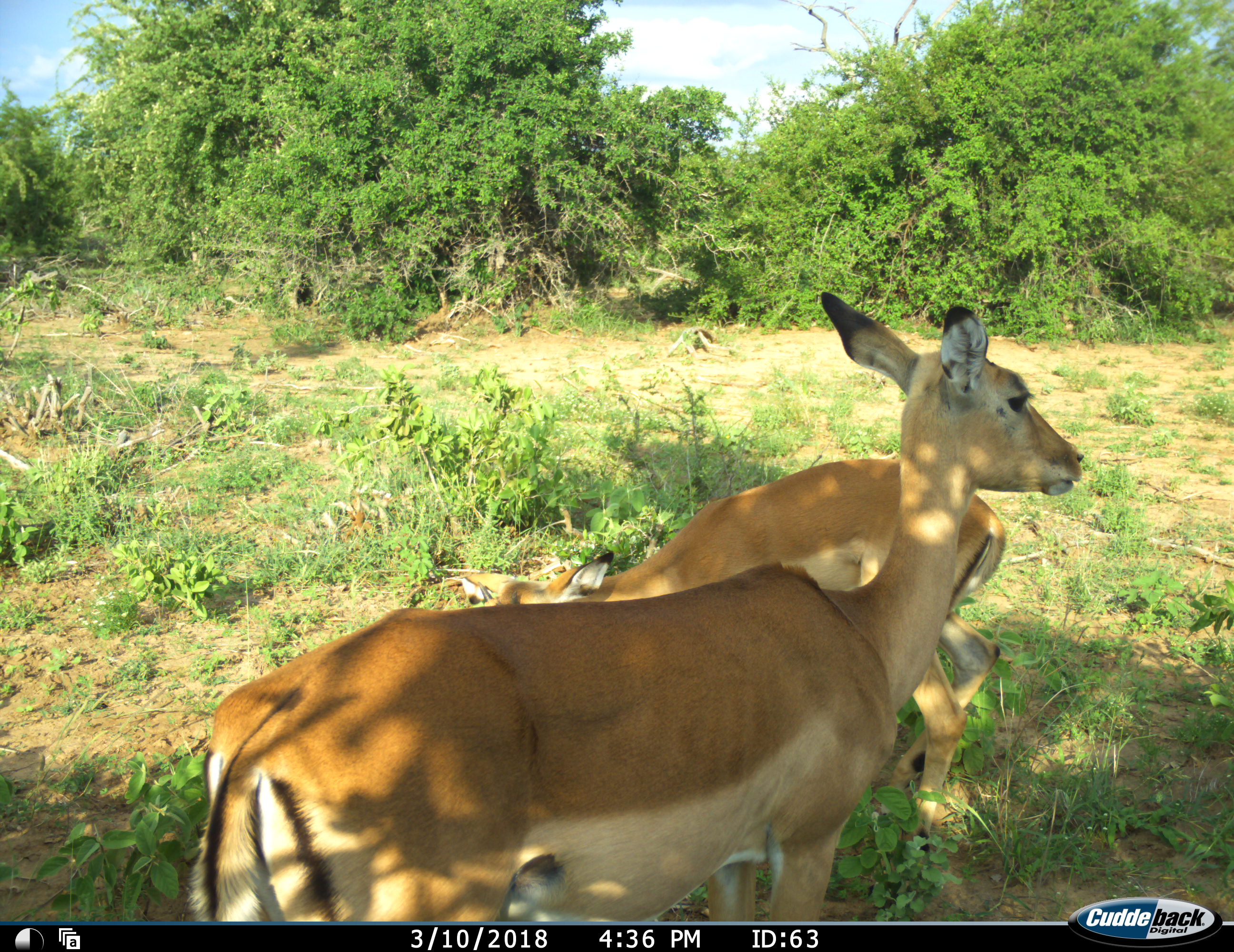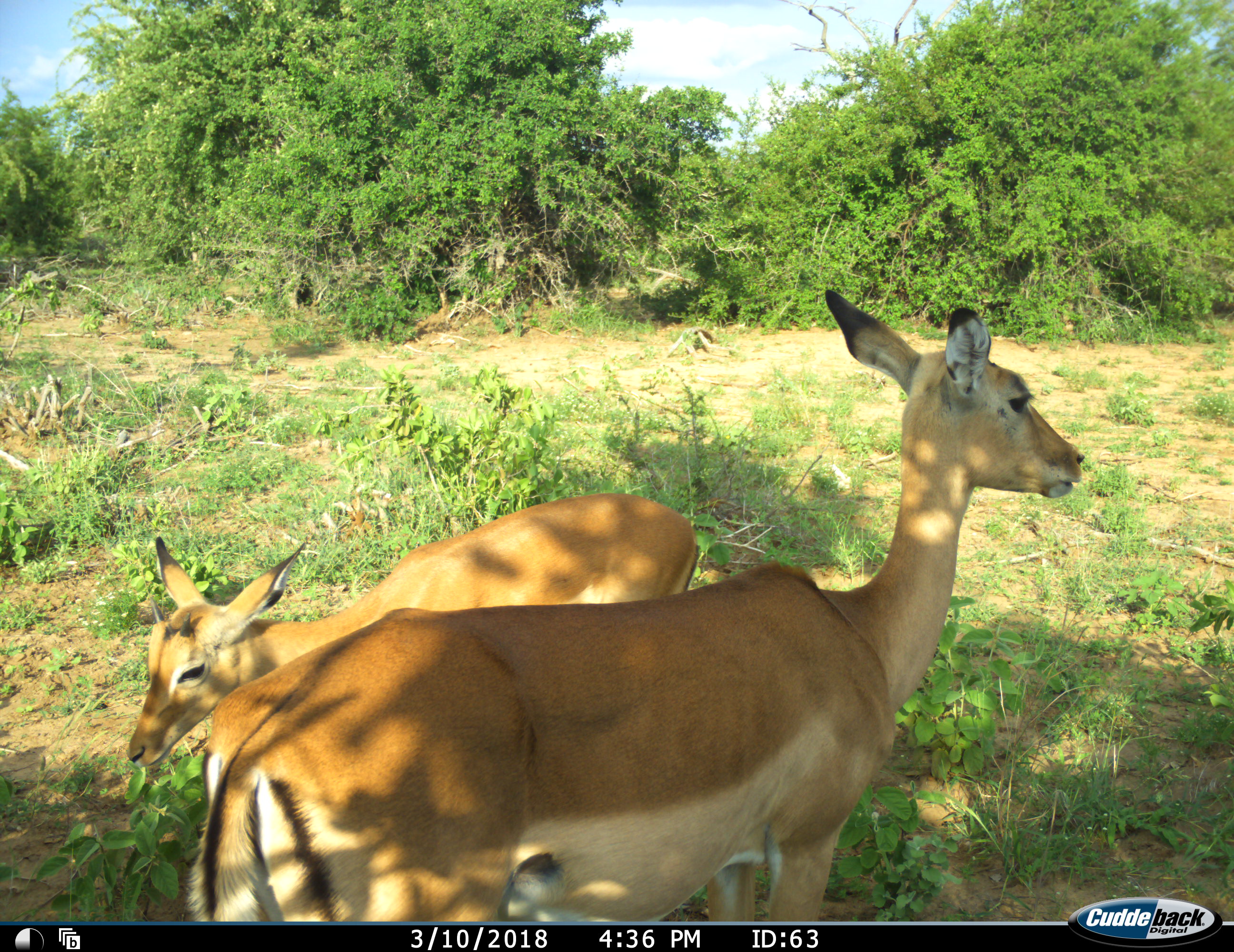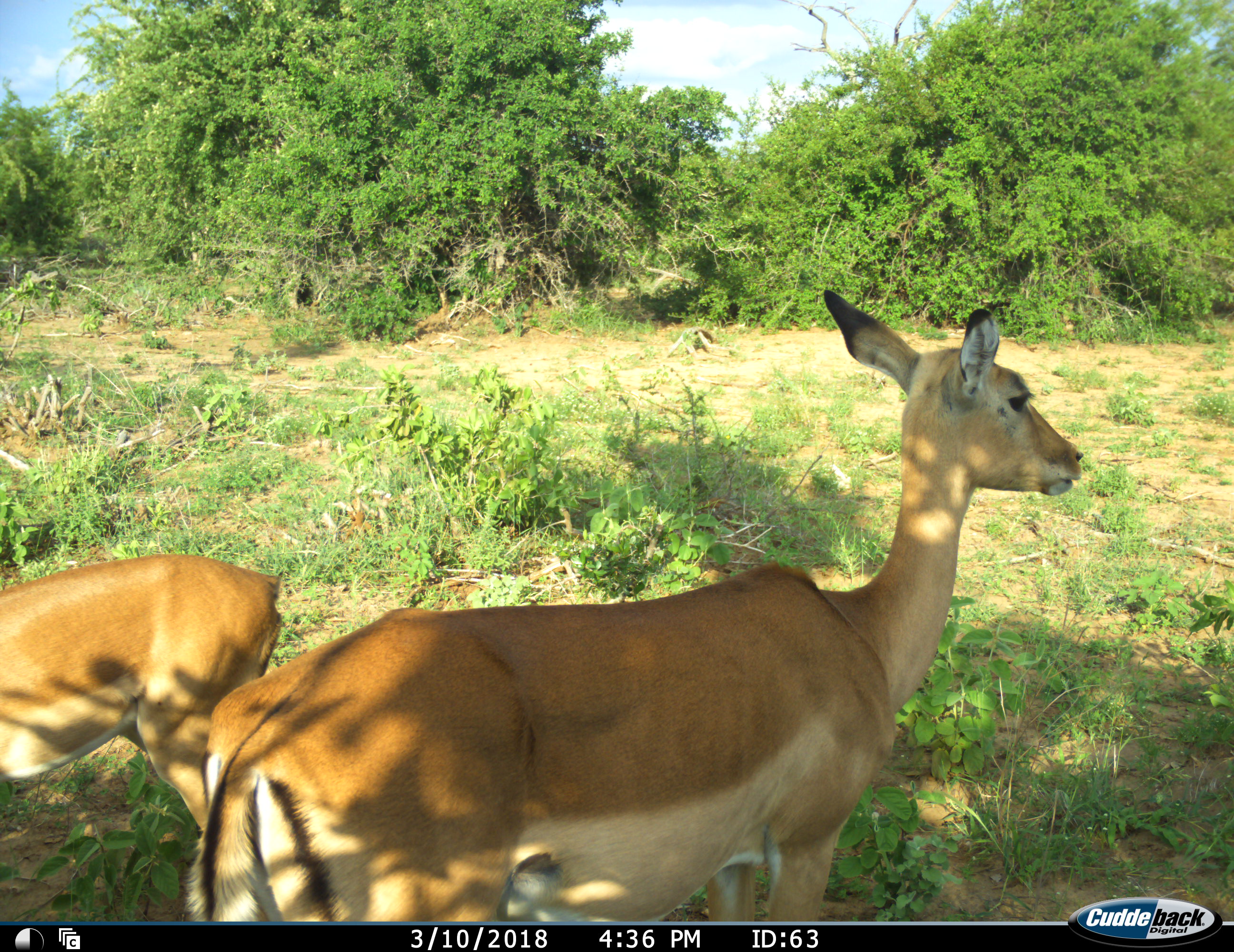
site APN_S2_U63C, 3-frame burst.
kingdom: Animalia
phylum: Chordata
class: Mammalia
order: Artiodactyla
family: Bovidae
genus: Aepyceros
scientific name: Aepyceros melampus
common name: impala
Impala (Aepyceros melampus), count 2. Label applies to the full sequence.